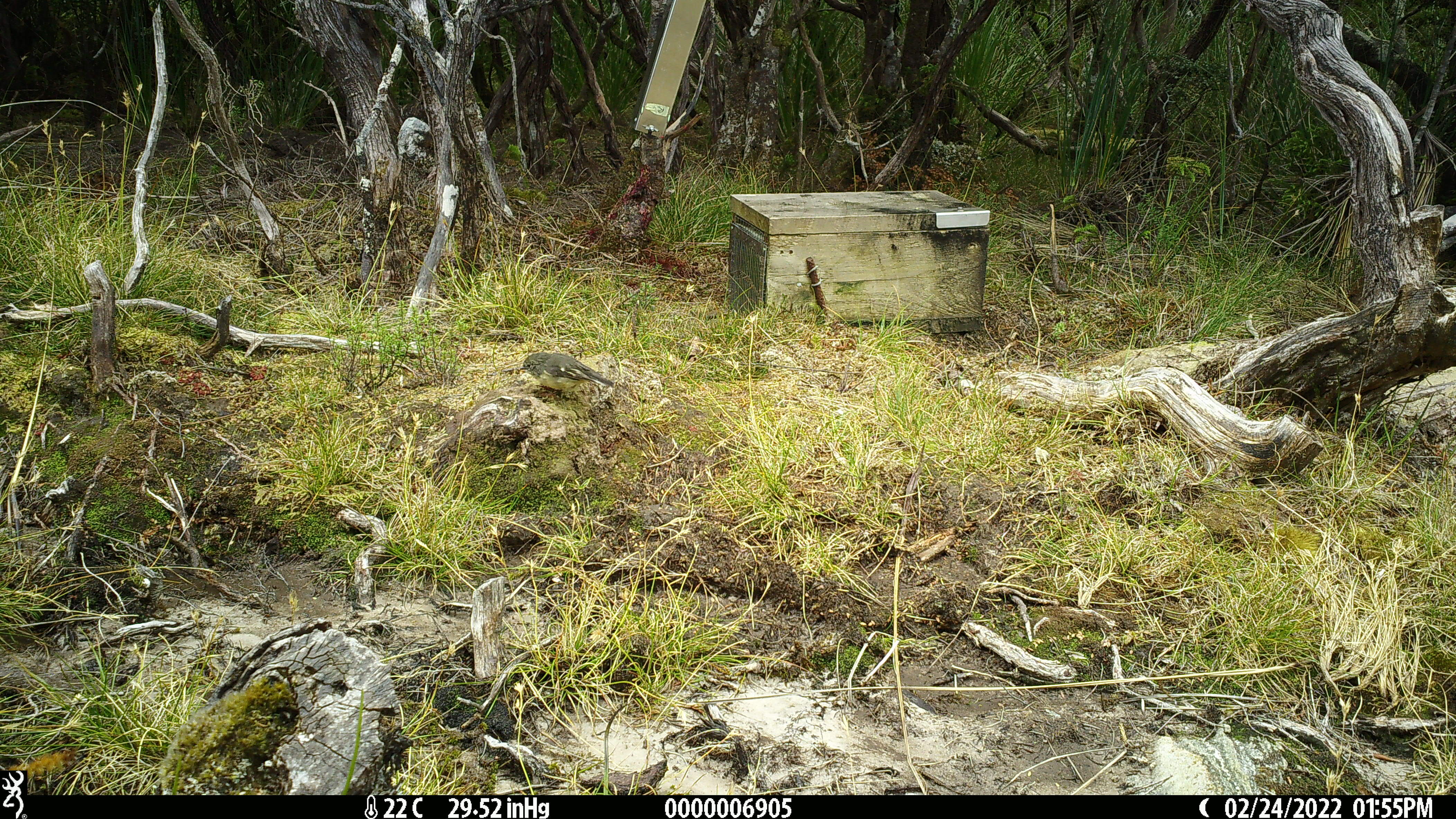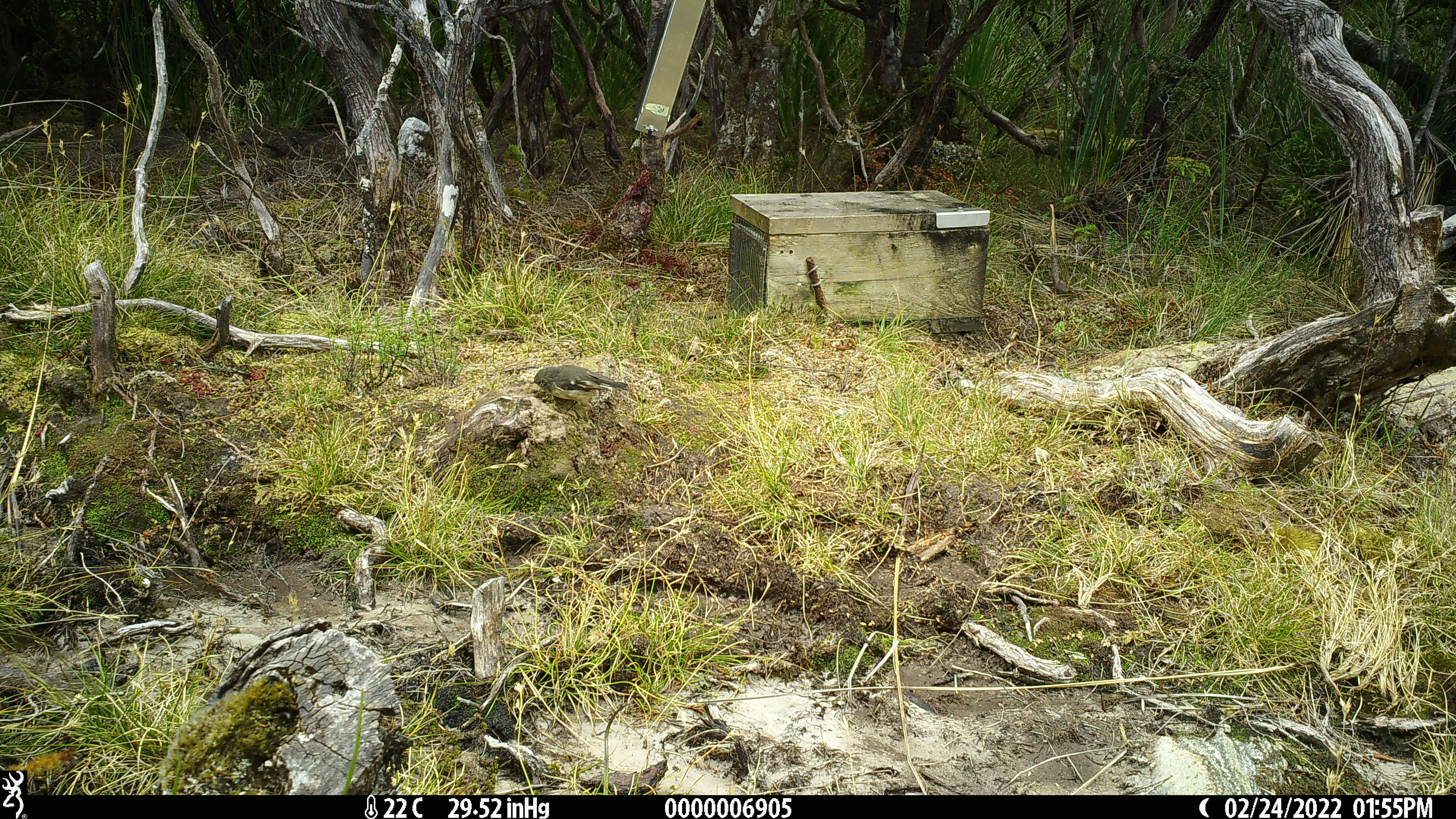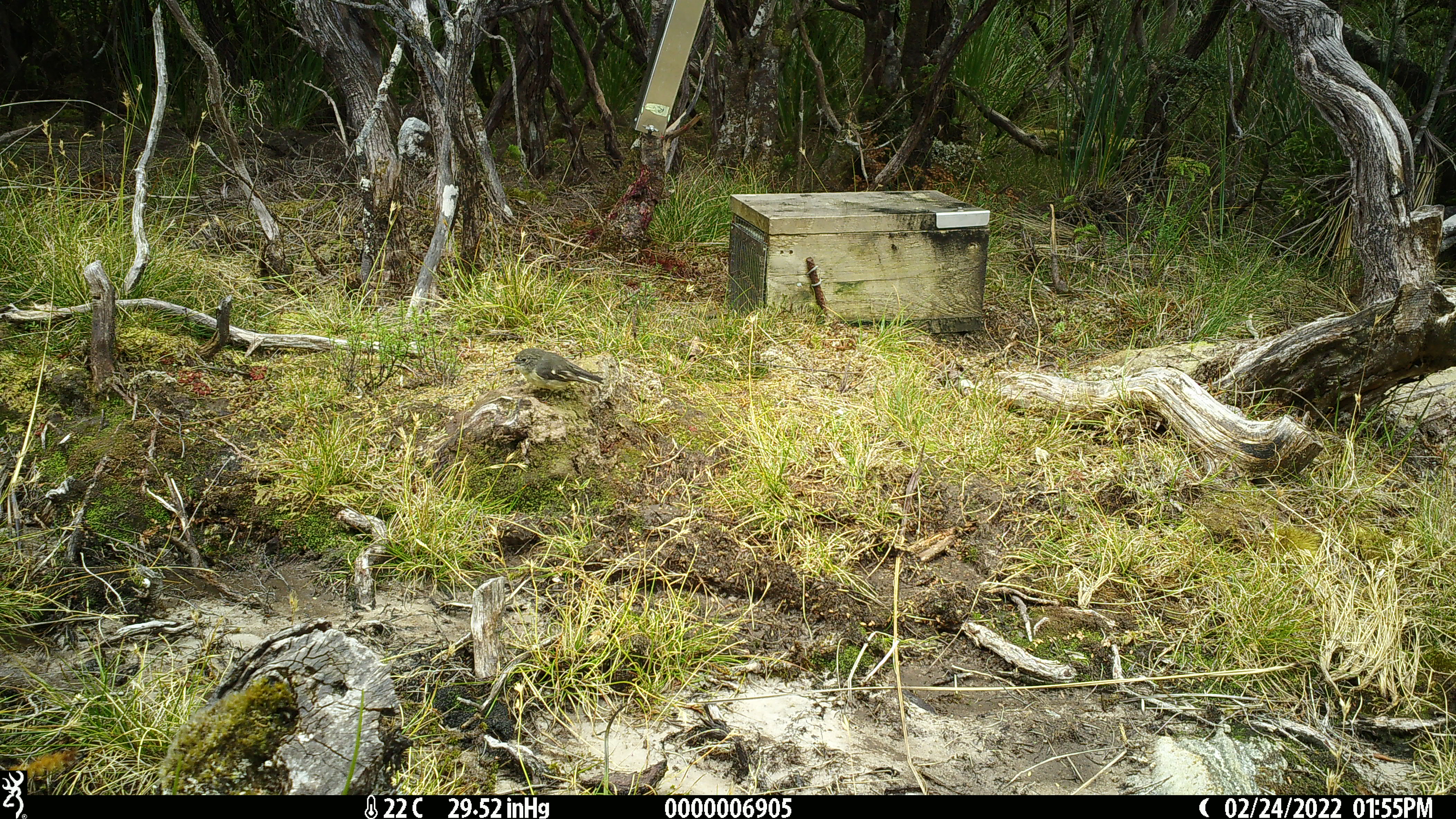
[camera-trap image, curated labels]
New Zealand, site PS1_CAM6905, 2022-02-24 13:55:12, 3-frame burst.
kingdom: Animalia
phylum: Chordata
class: Aves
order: Passeriformes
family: Petroicidae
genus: Petroica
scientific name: Petroica macrocephala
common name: tomtit